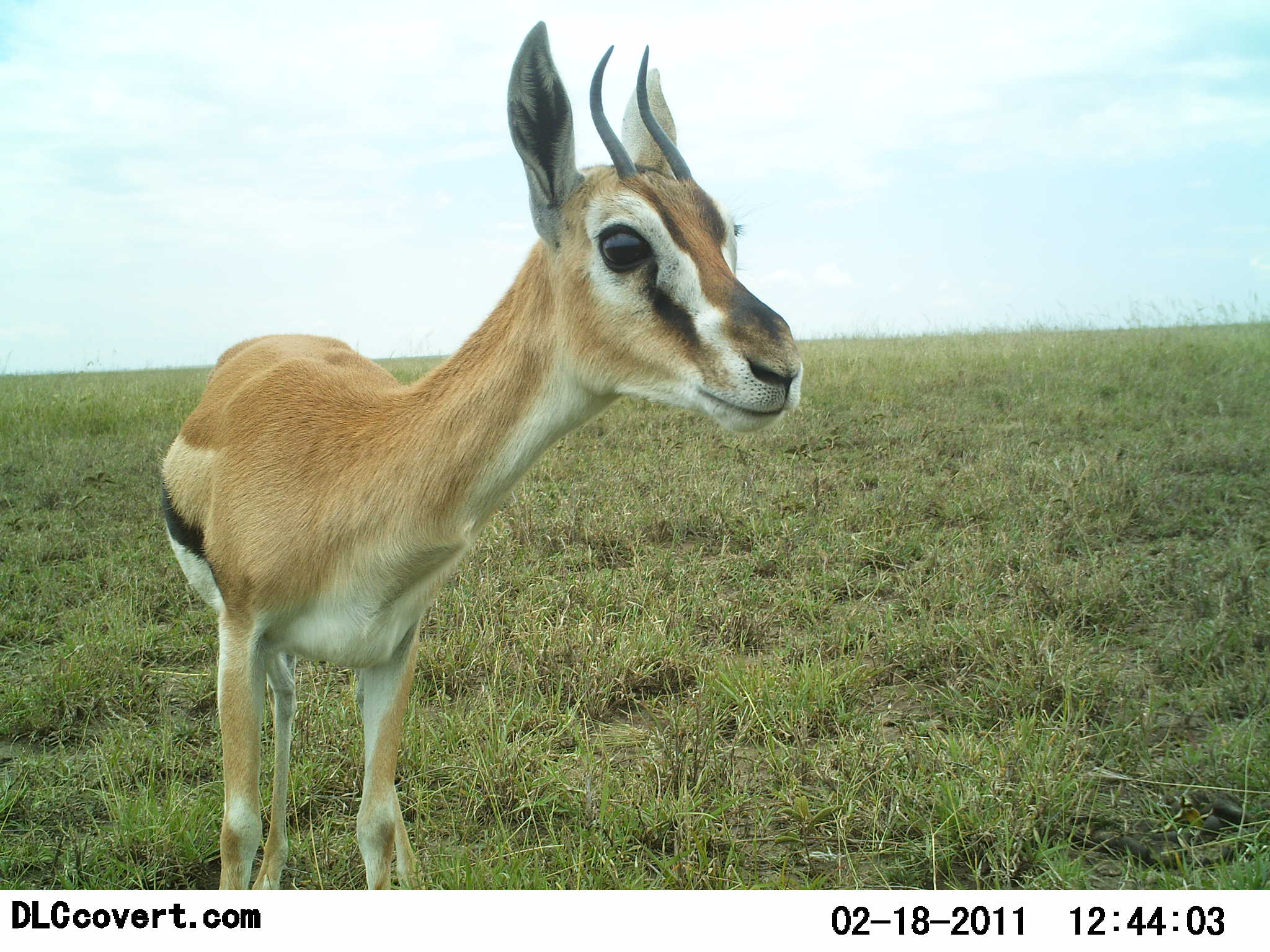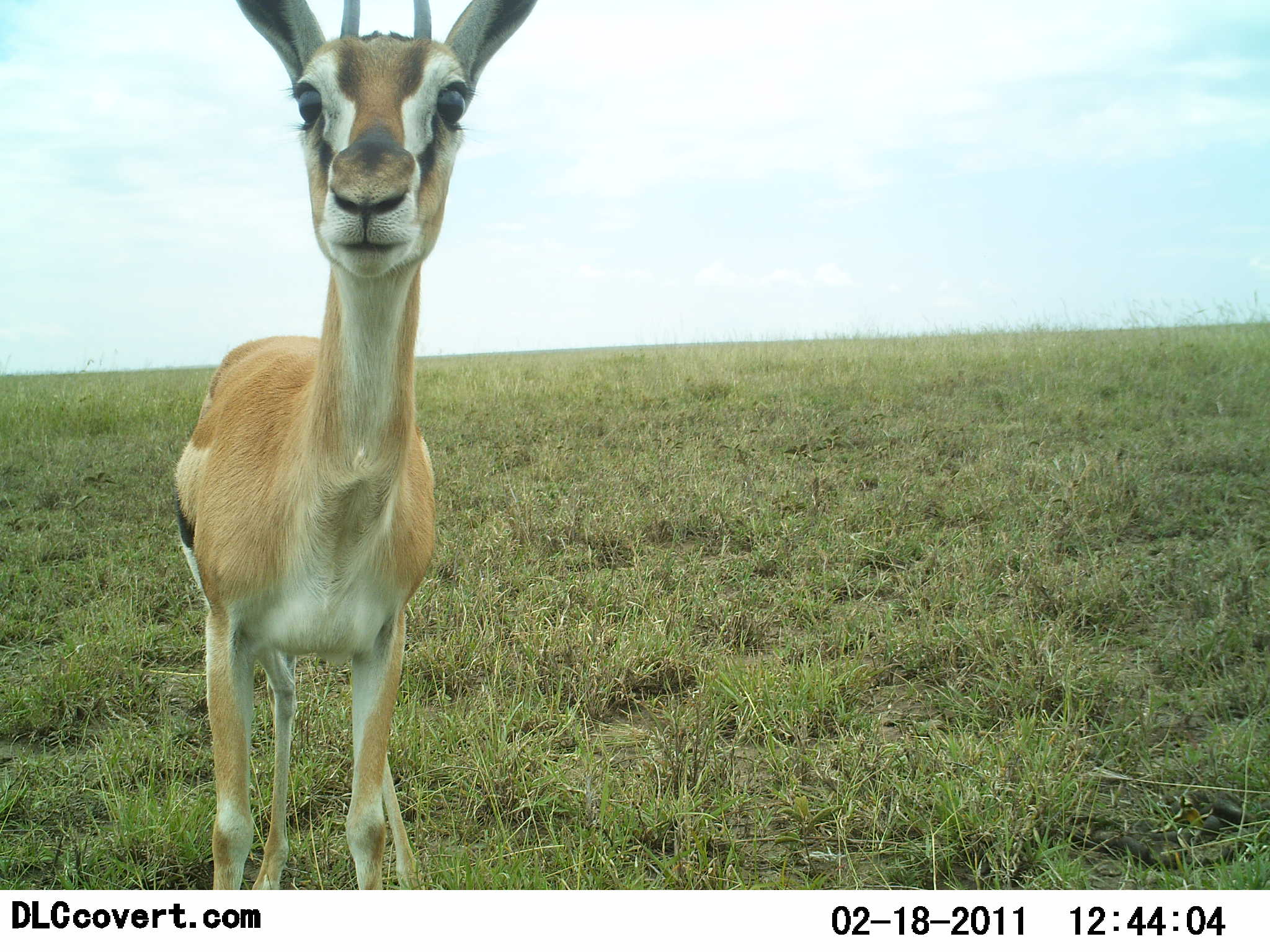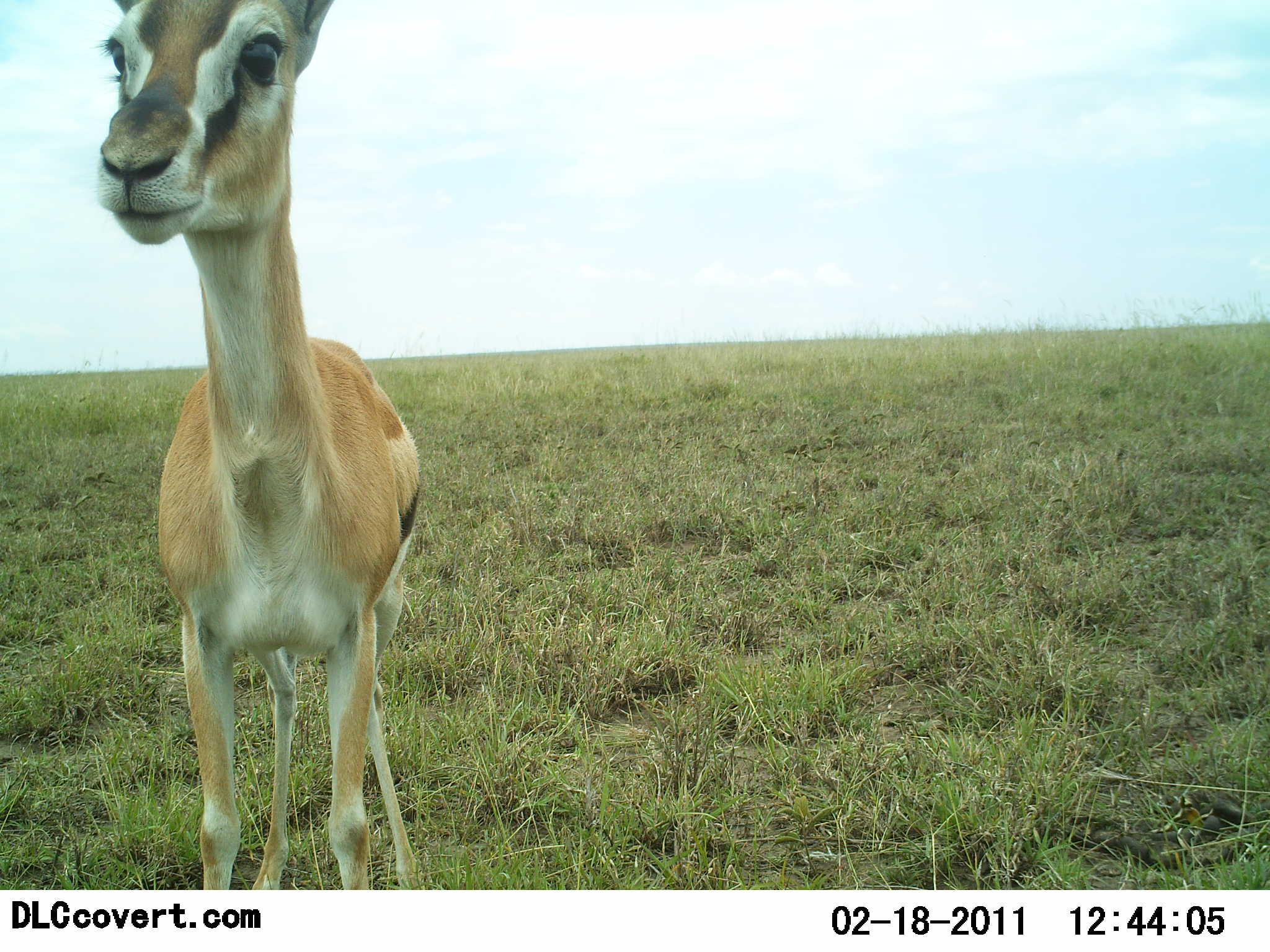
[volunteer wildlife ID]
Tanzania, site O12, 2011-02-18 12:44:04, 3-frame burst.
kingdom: Animalia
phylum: Chordata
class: Mammalia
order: Artiodactyla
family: Bovidae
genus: Eudorcas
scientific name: Eudorcas thomsonii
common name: thomson's gazelle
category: gazellethomsons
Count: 1.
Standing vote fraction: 91%.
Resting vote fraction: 9%.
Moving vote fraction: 9%.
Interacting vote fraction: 0%.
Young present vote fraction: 0%.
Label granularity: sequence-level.